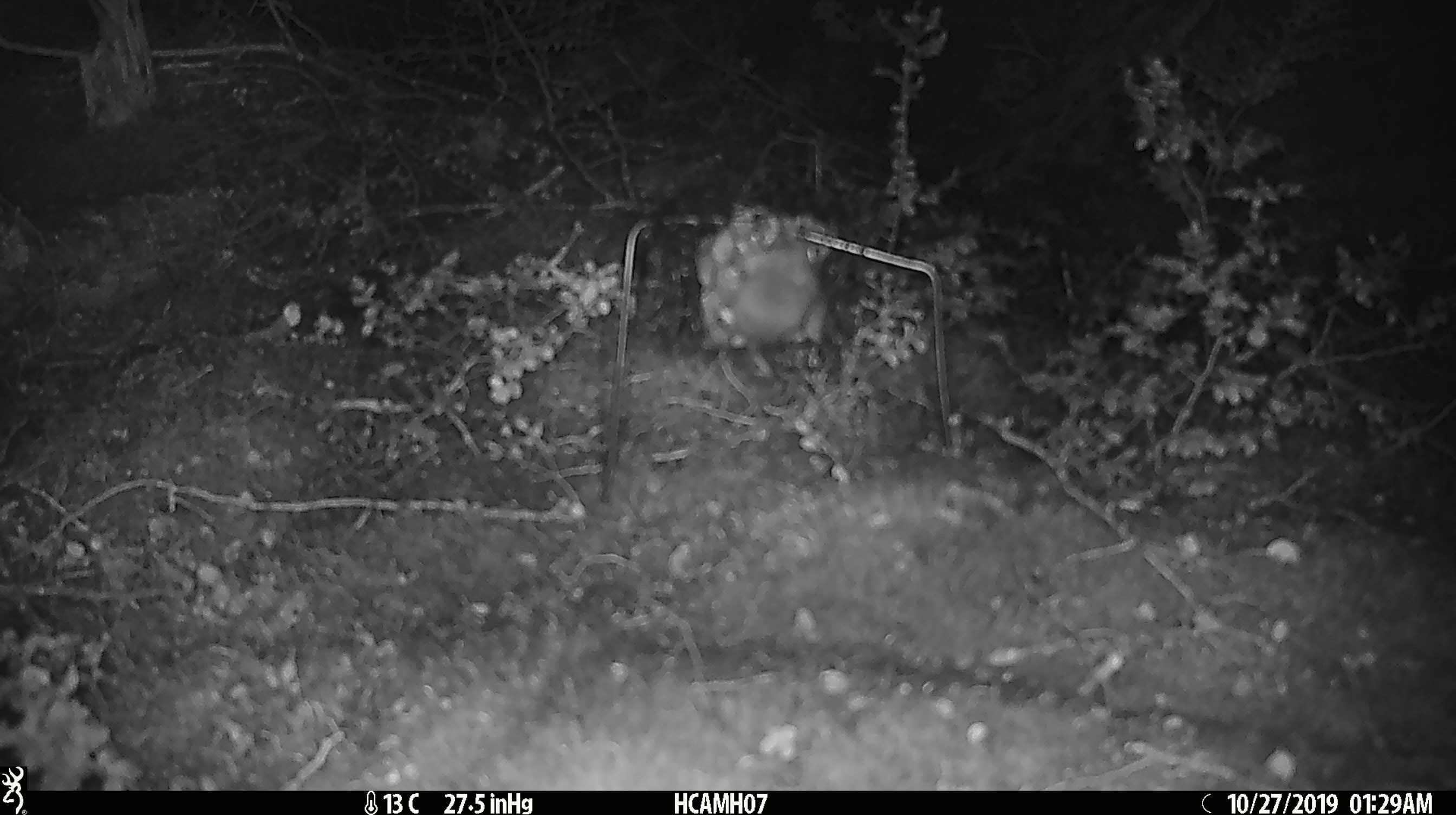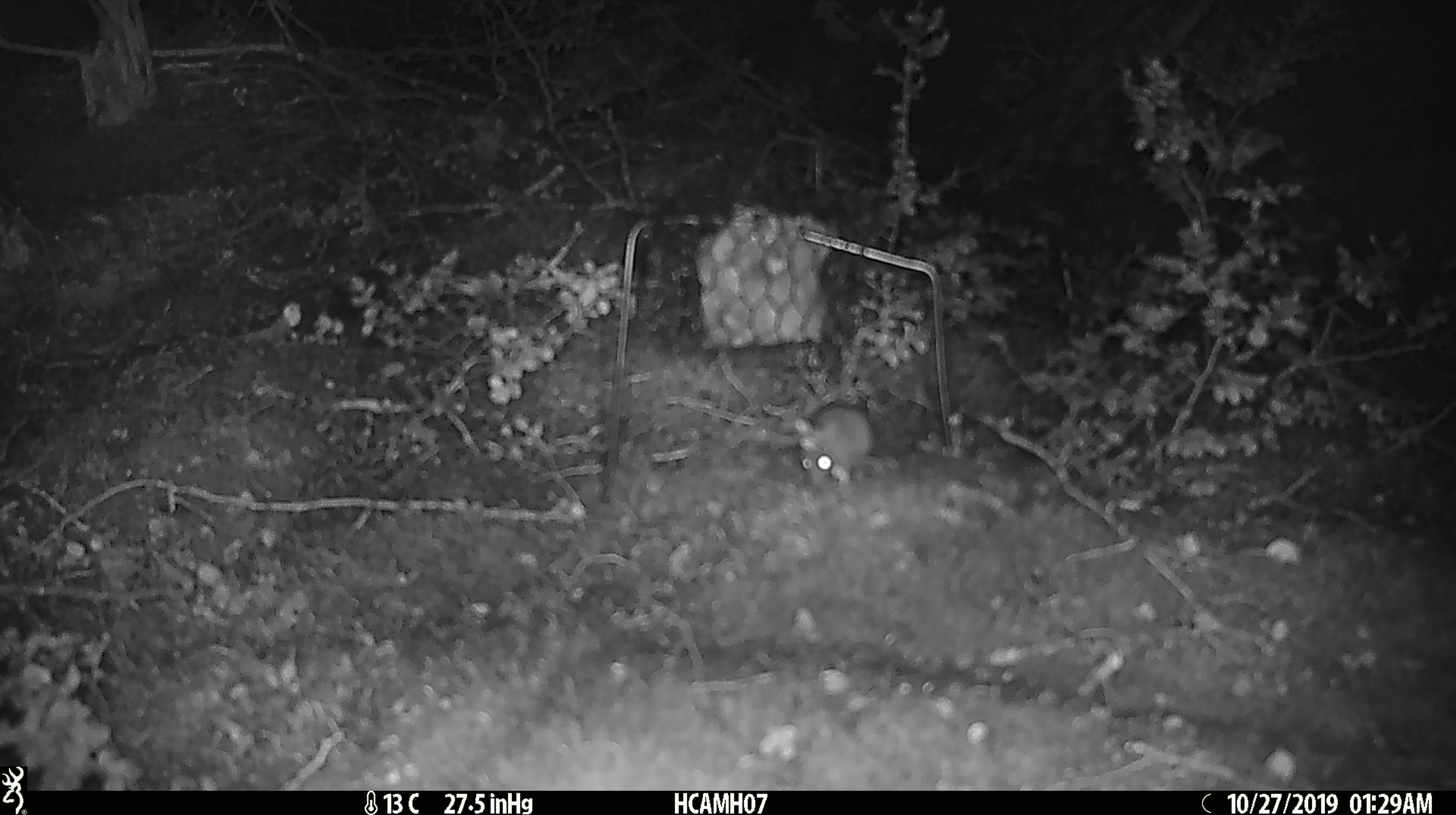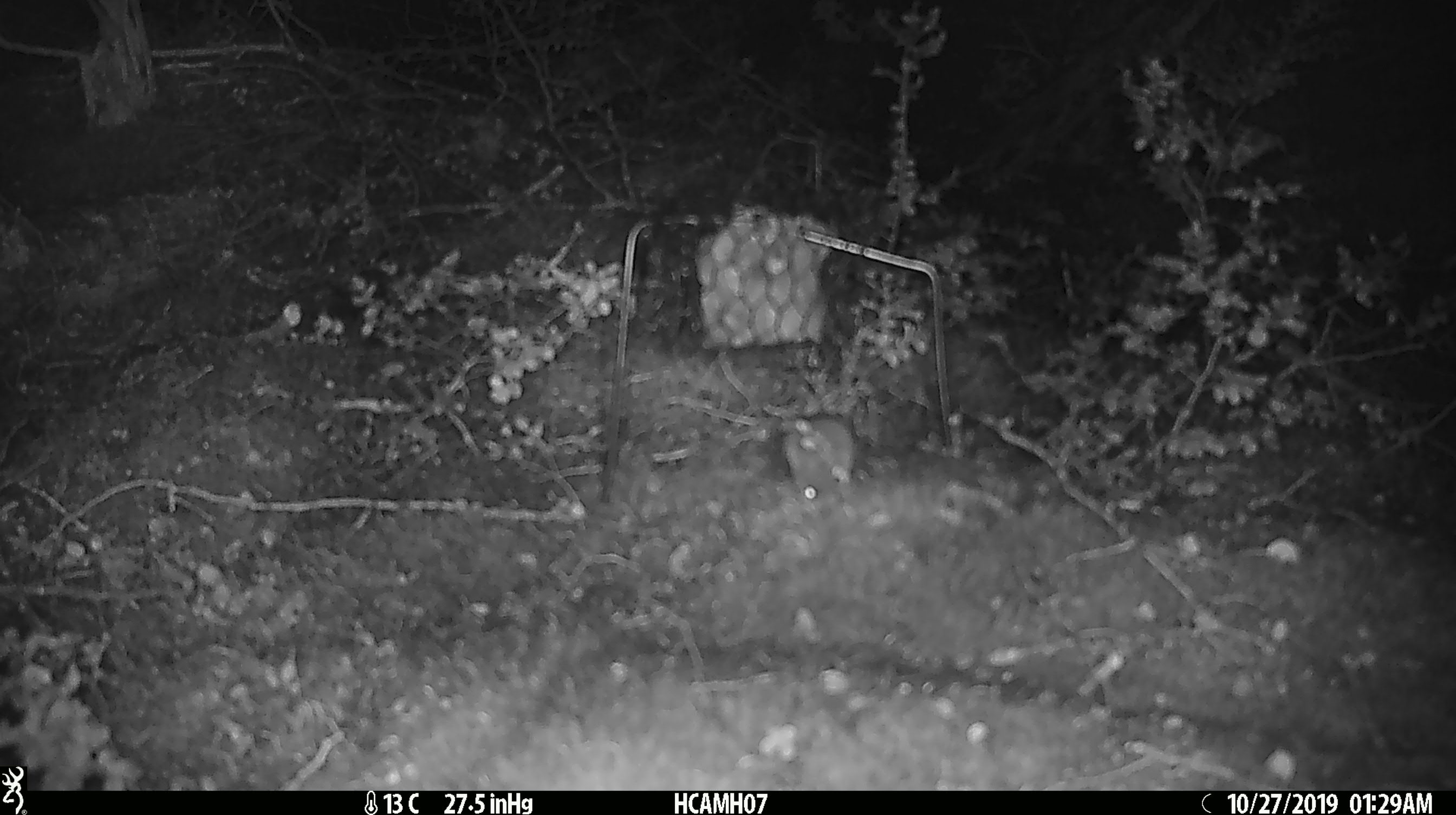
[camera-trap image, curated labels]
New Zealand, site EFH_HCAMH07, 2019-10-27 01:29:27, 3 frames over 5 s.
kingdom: Animalia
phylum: Chordata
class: Mammalia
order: Rodentia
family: Muridae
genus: Mus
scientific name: Mus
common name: mouse